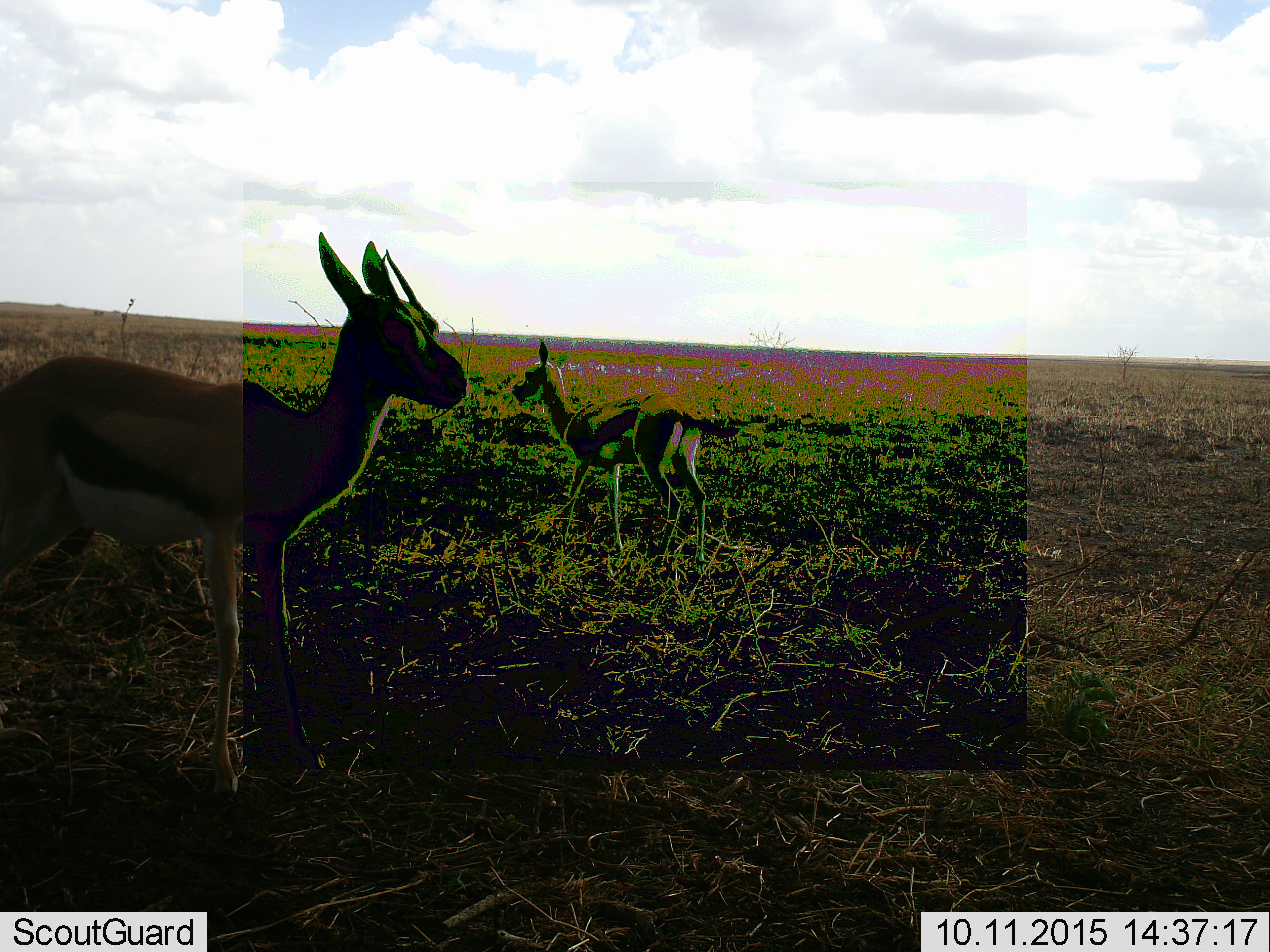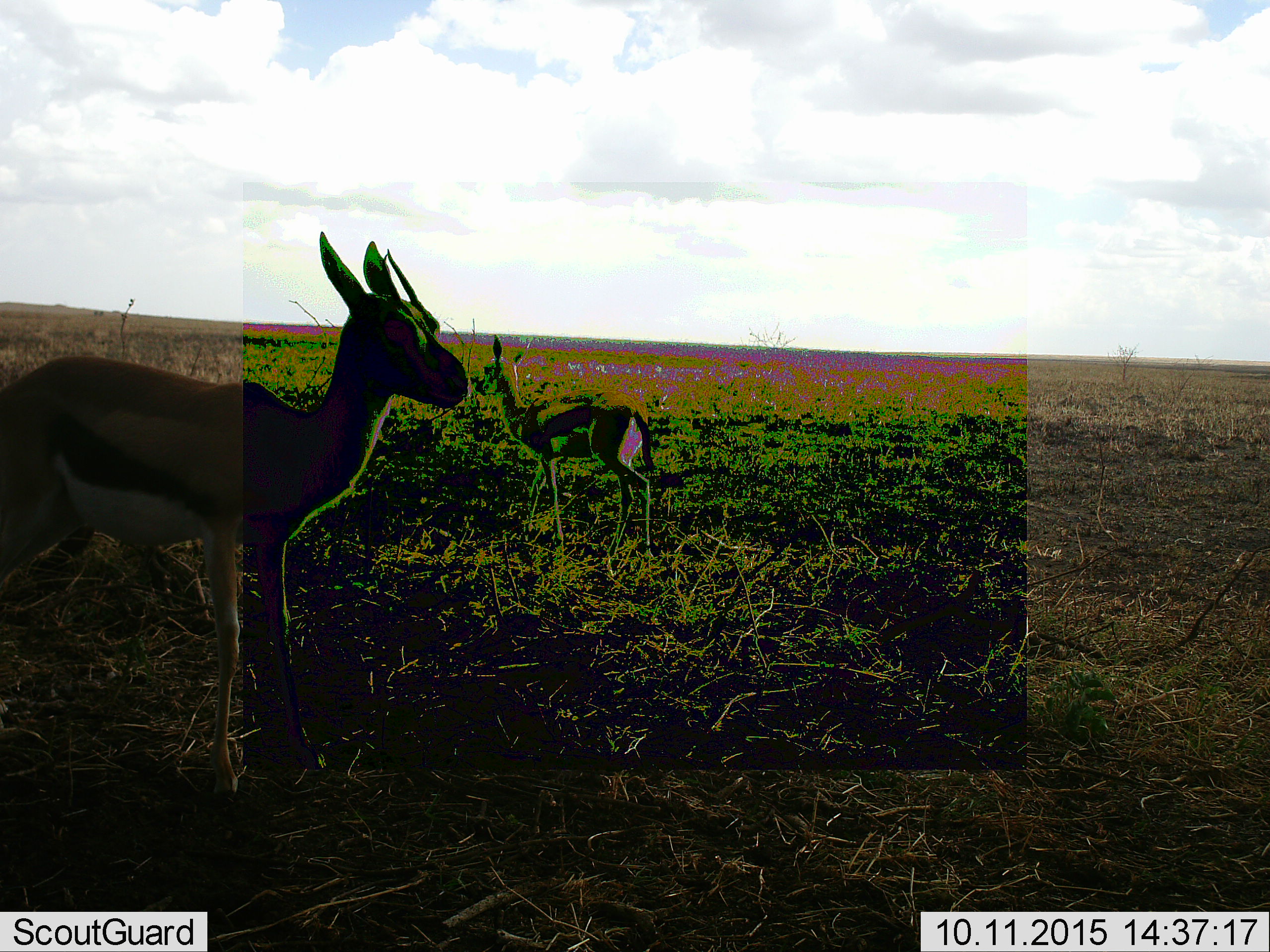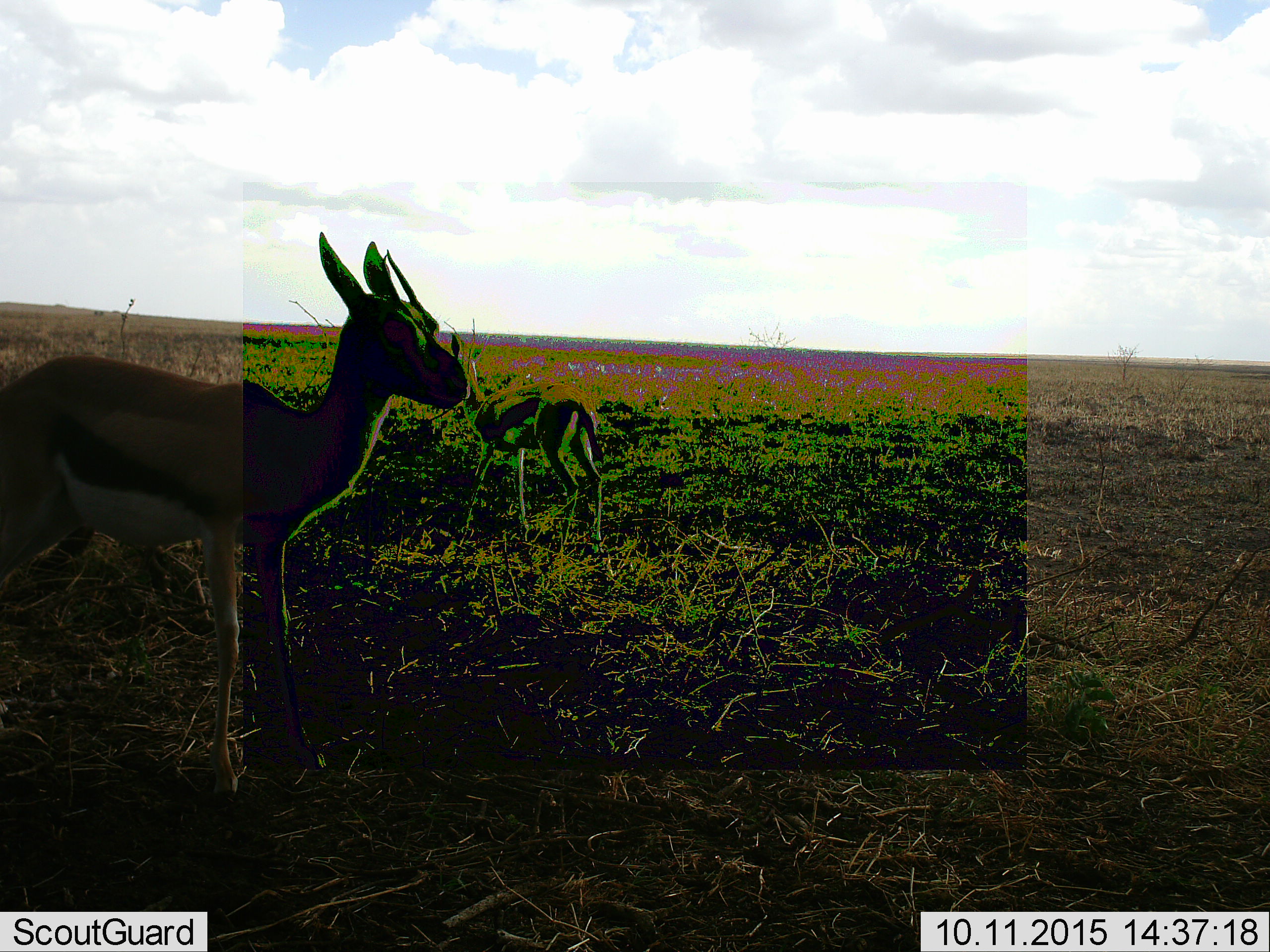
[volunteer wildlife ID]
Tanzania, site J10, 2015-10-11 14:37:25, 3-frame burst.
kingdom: Animalia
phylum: Chordata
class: Mammalia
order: Artiodactyla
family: Bovidae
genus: Eudorcas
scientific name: Eudorcas thomsonii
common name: thomson's gazelle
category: gazellethomsons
Gazellethomsons (thomson's gazelle) (Eudorcas thomsonii), count 2. Behavior (volunteer vote fractions): standing 100%, resting 0%, moving 80%, interacting 0%. Young present (vote fraction): 30%. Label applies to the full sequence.